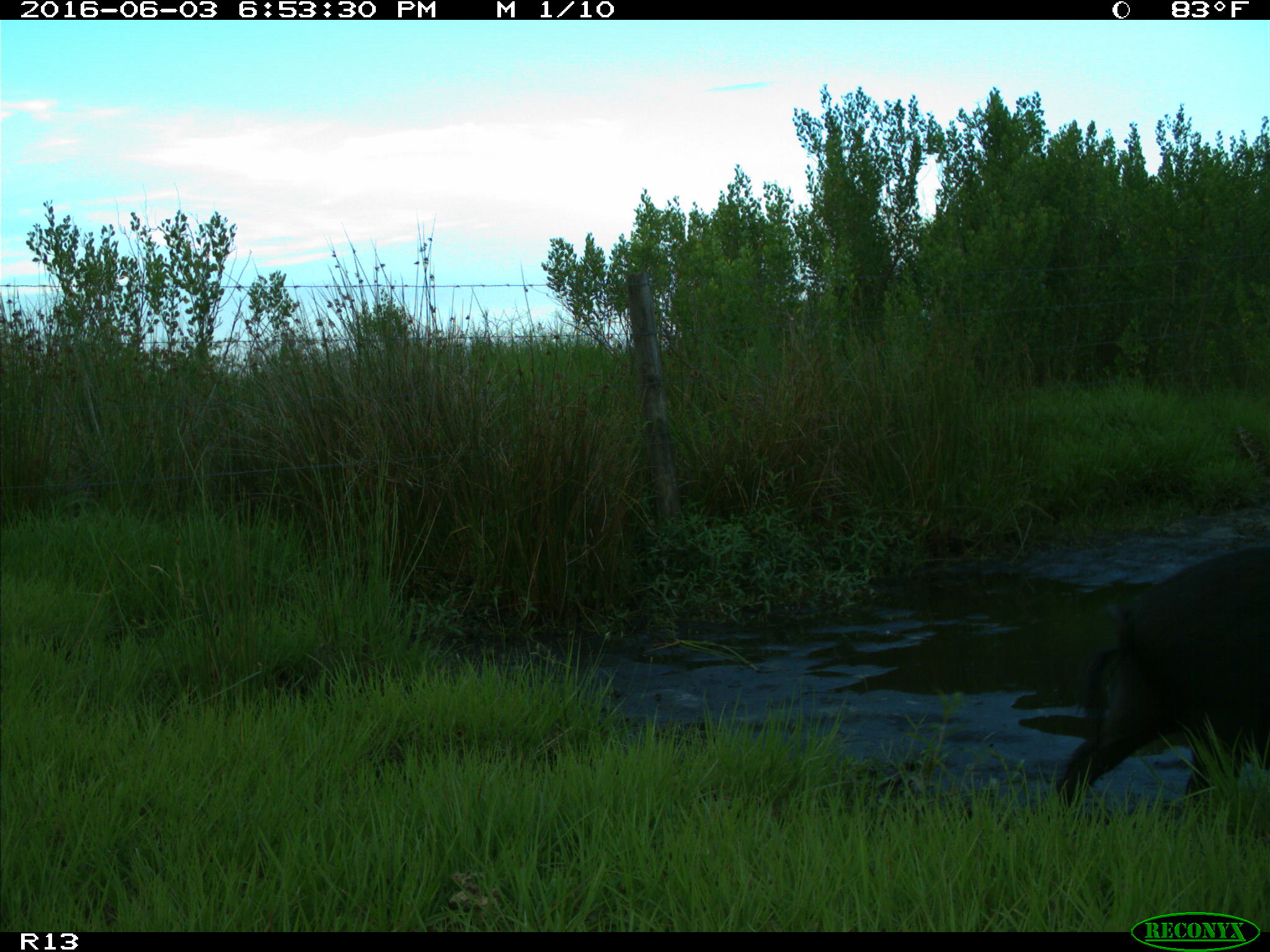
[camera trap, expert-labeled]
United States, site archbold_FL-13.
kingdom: Animalia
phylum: Chordata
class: Mammalia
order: Artiodactyla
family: Suidae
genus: Sus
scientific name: Sus scrofa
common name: wild boar